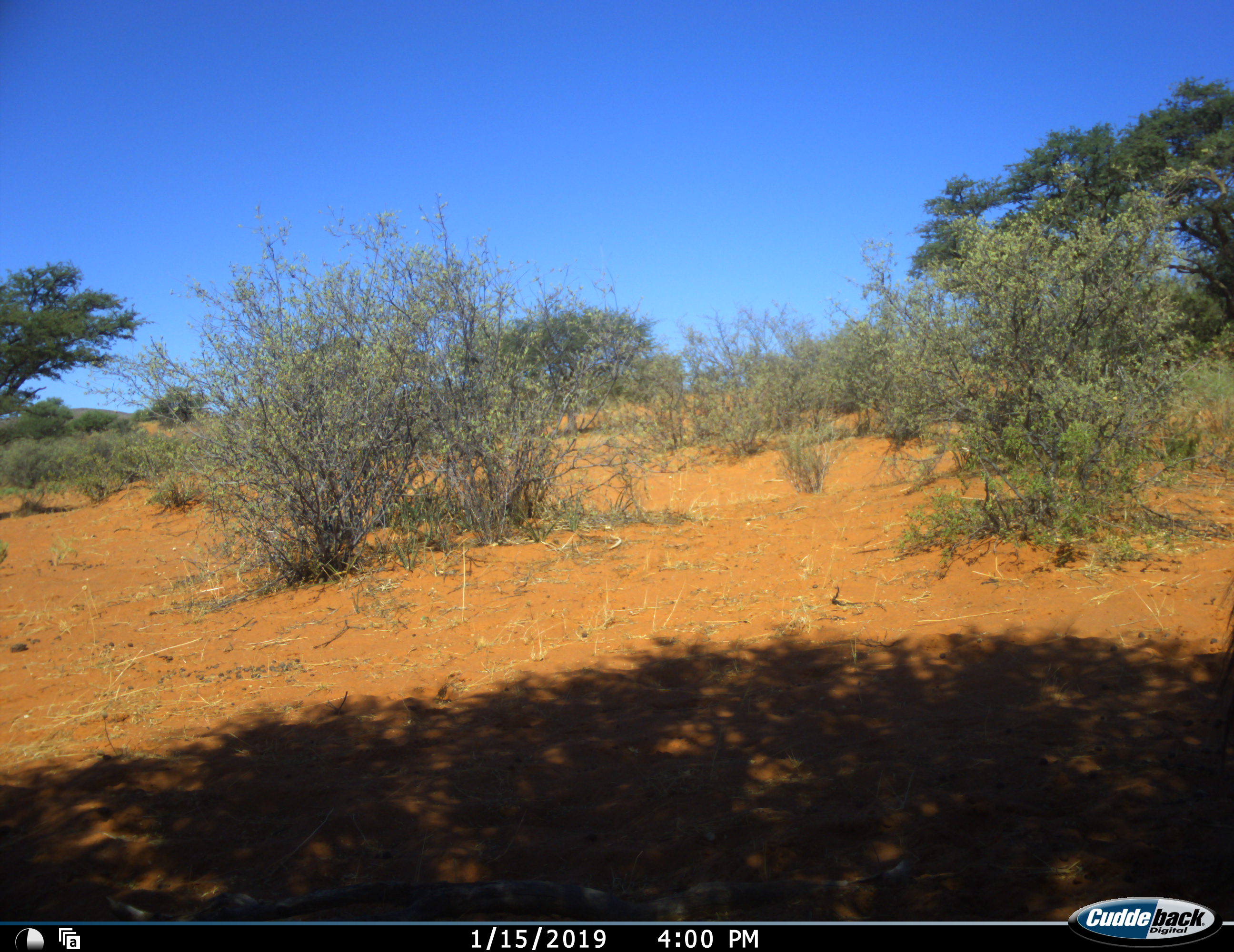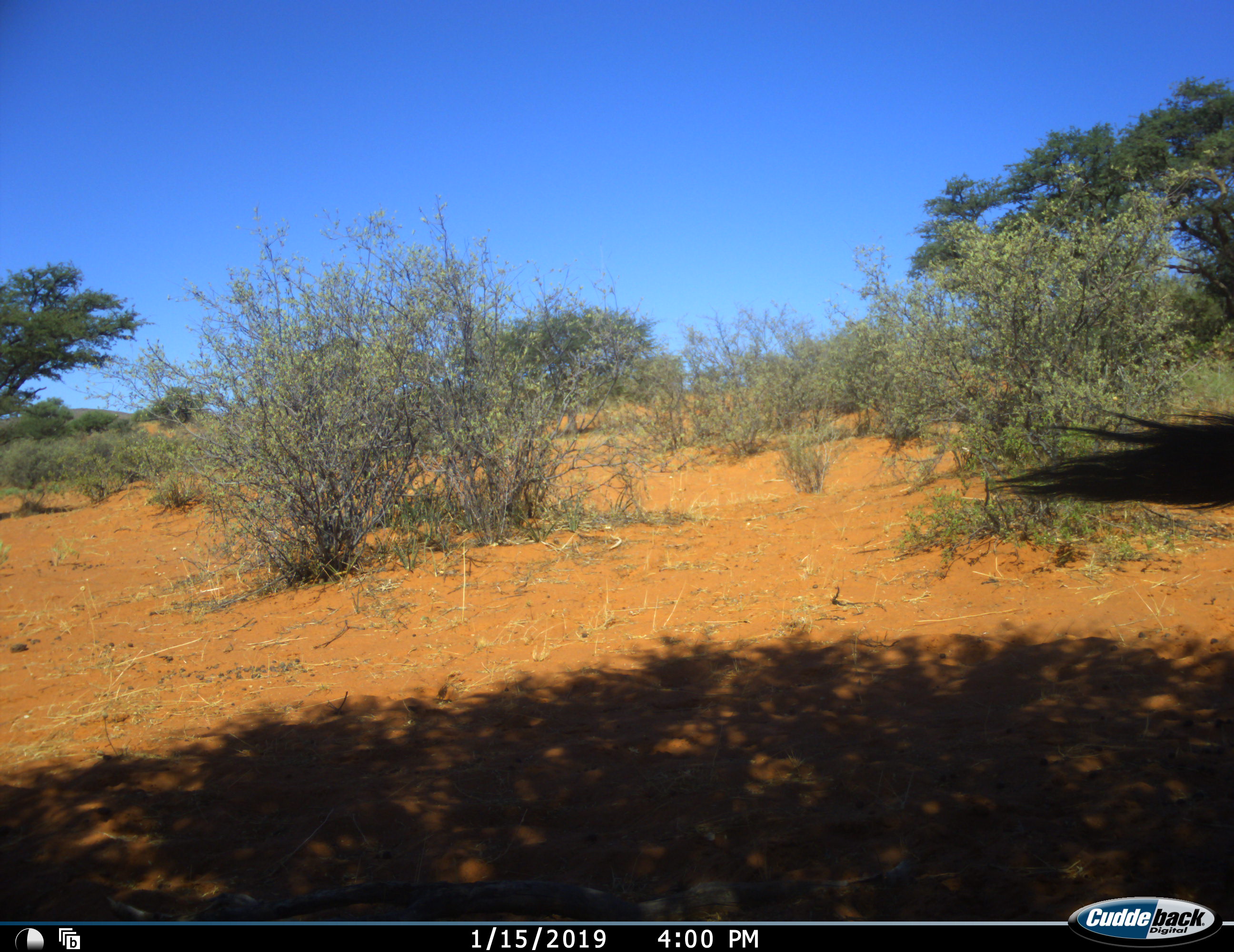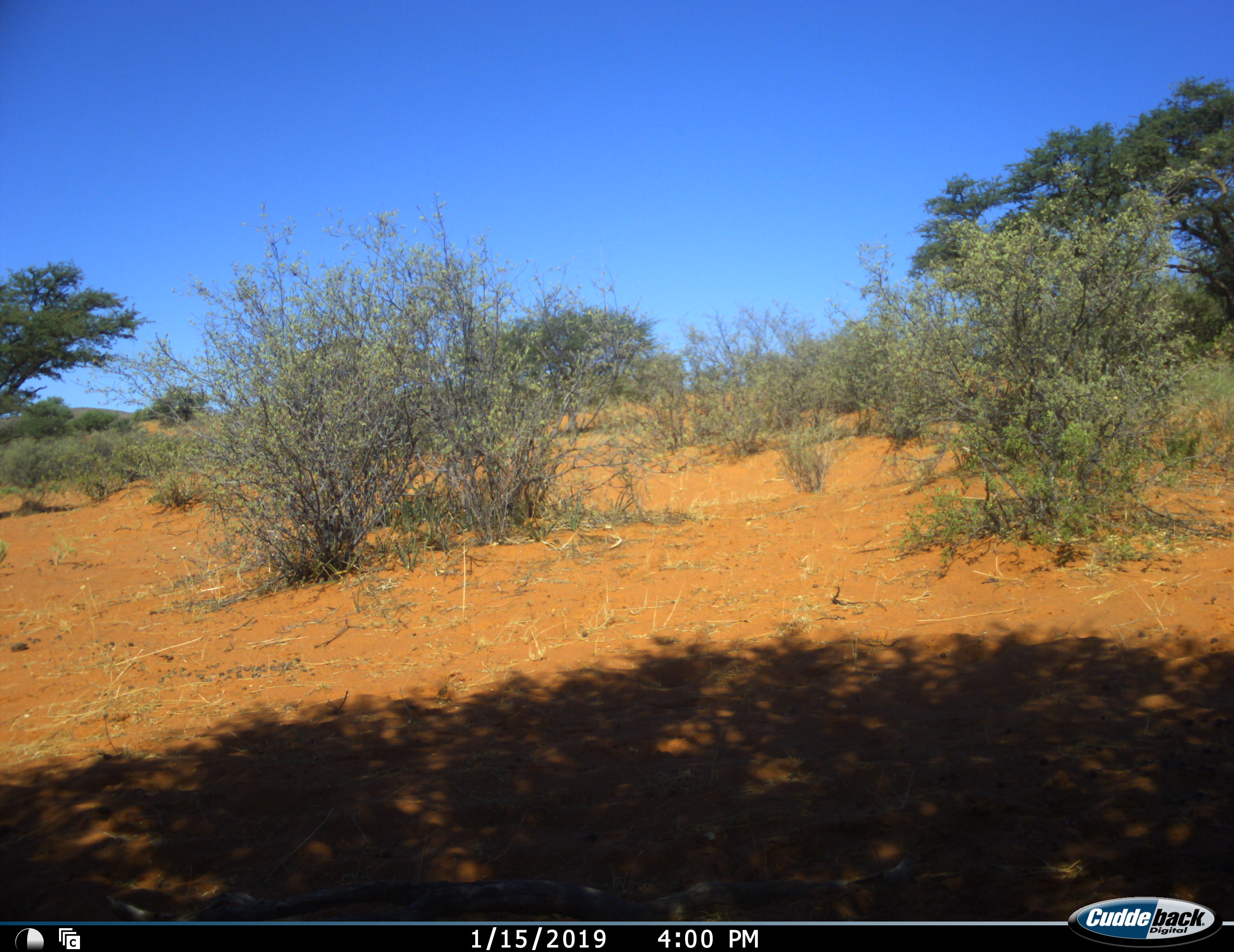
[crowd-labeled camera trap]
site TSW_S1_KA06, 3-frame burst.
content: unidentified animal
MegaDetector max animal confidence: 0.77